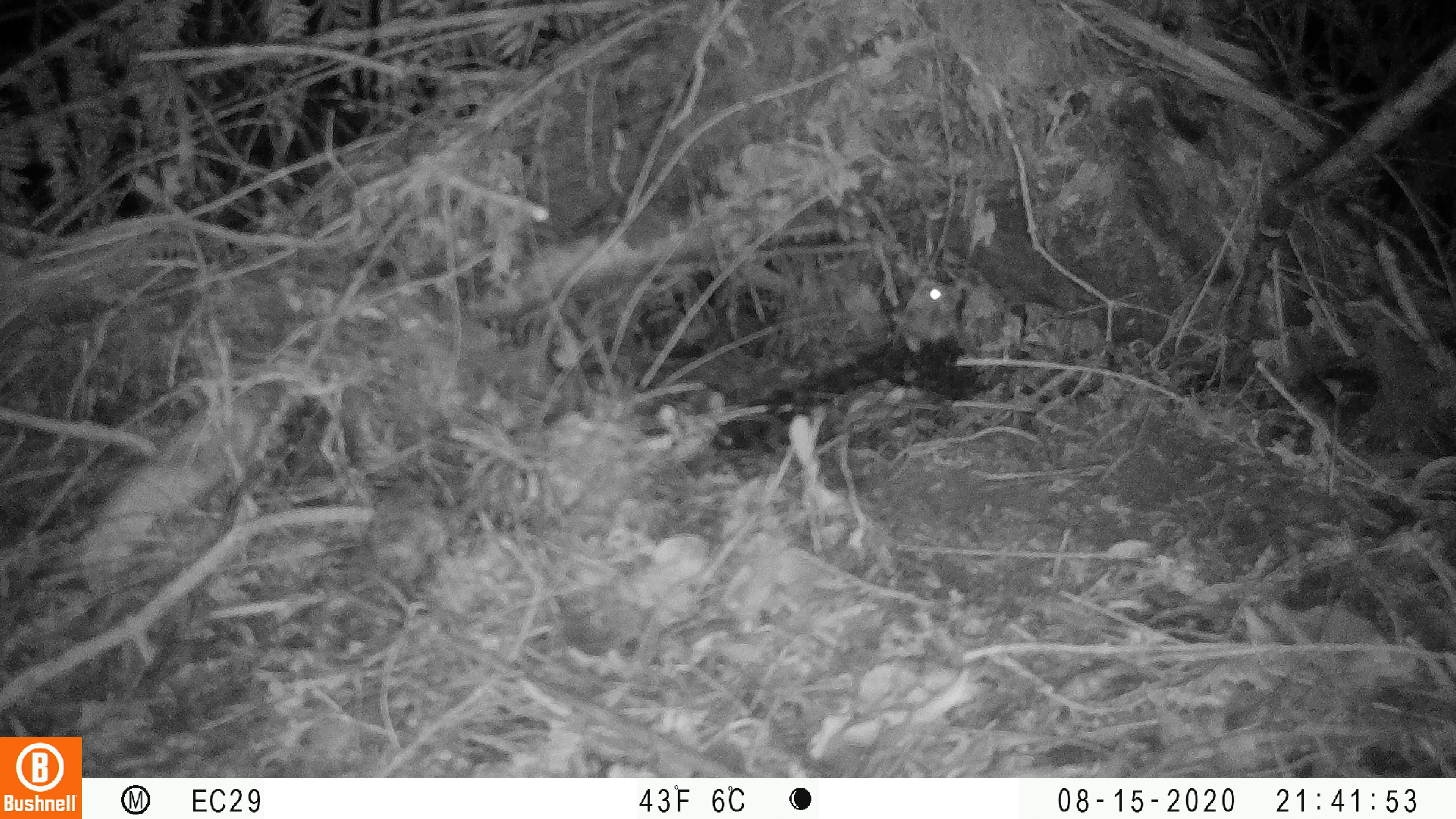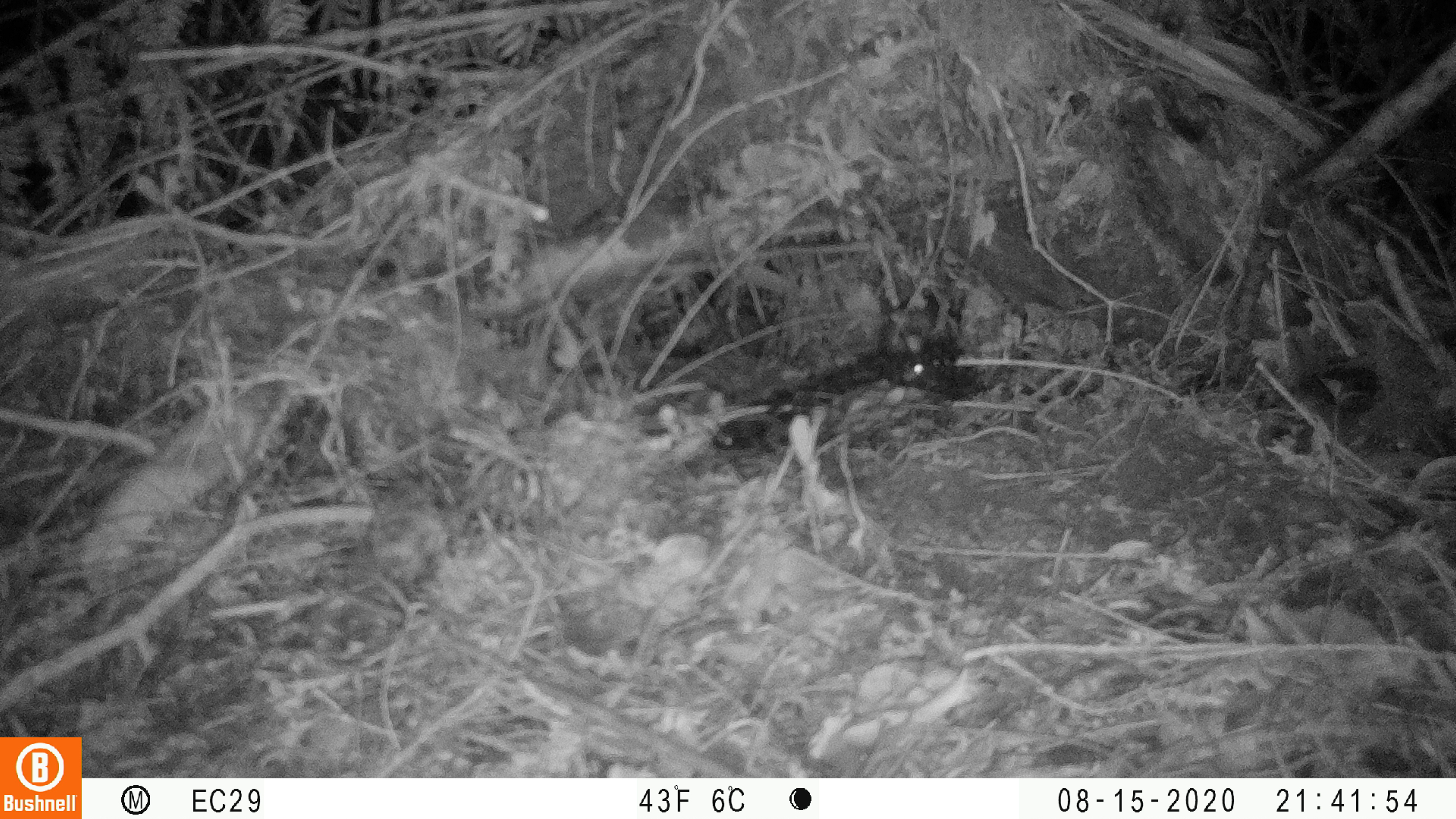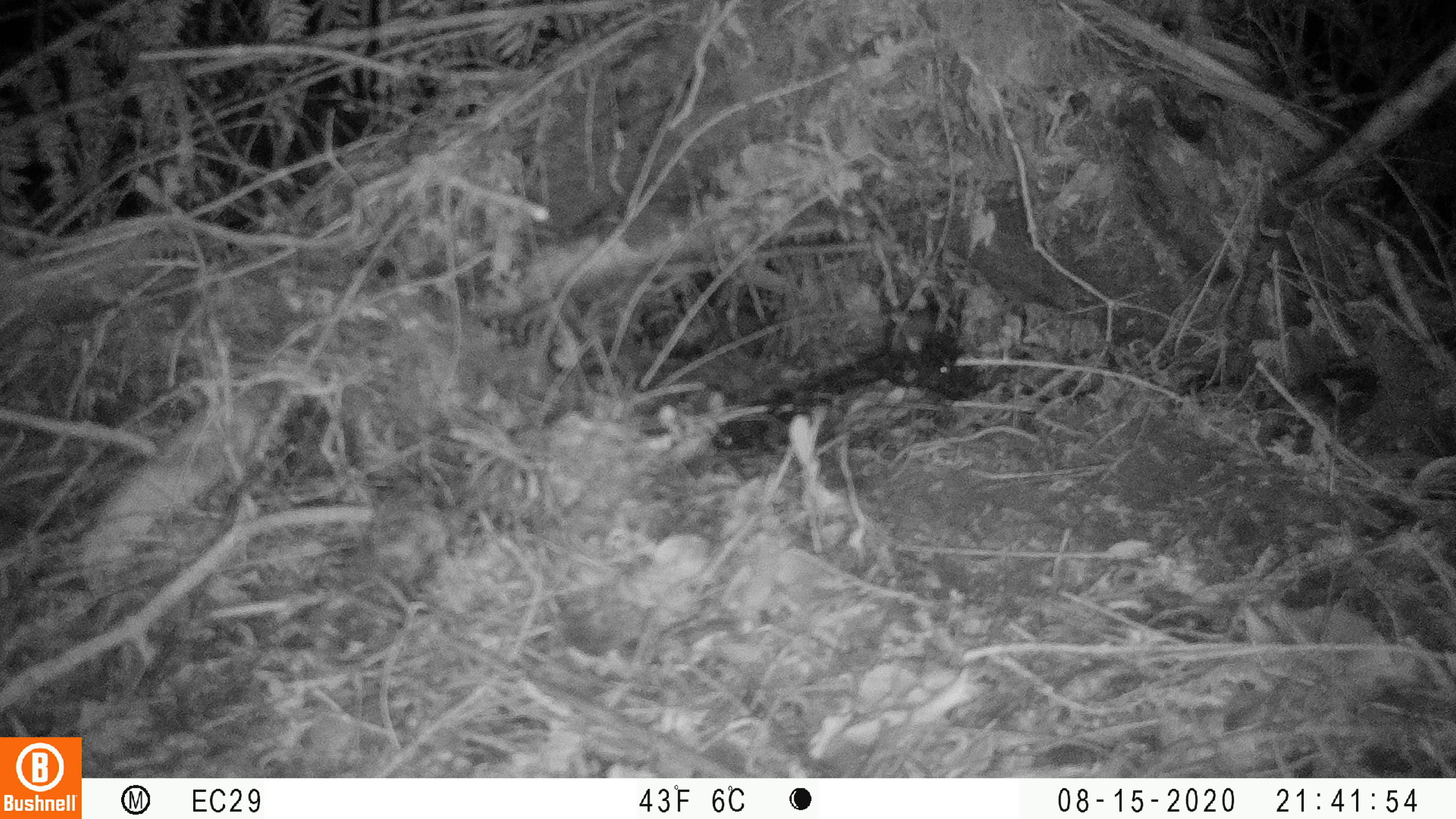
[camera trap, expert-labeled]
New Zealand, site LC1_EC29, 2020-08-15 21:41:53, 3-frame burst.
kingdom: Animalia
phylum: Chordata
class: Mammalia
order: Rodentia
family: Muridae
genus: Rattus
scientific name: Rattus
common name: rat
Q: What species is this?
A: Rat (Rattus).